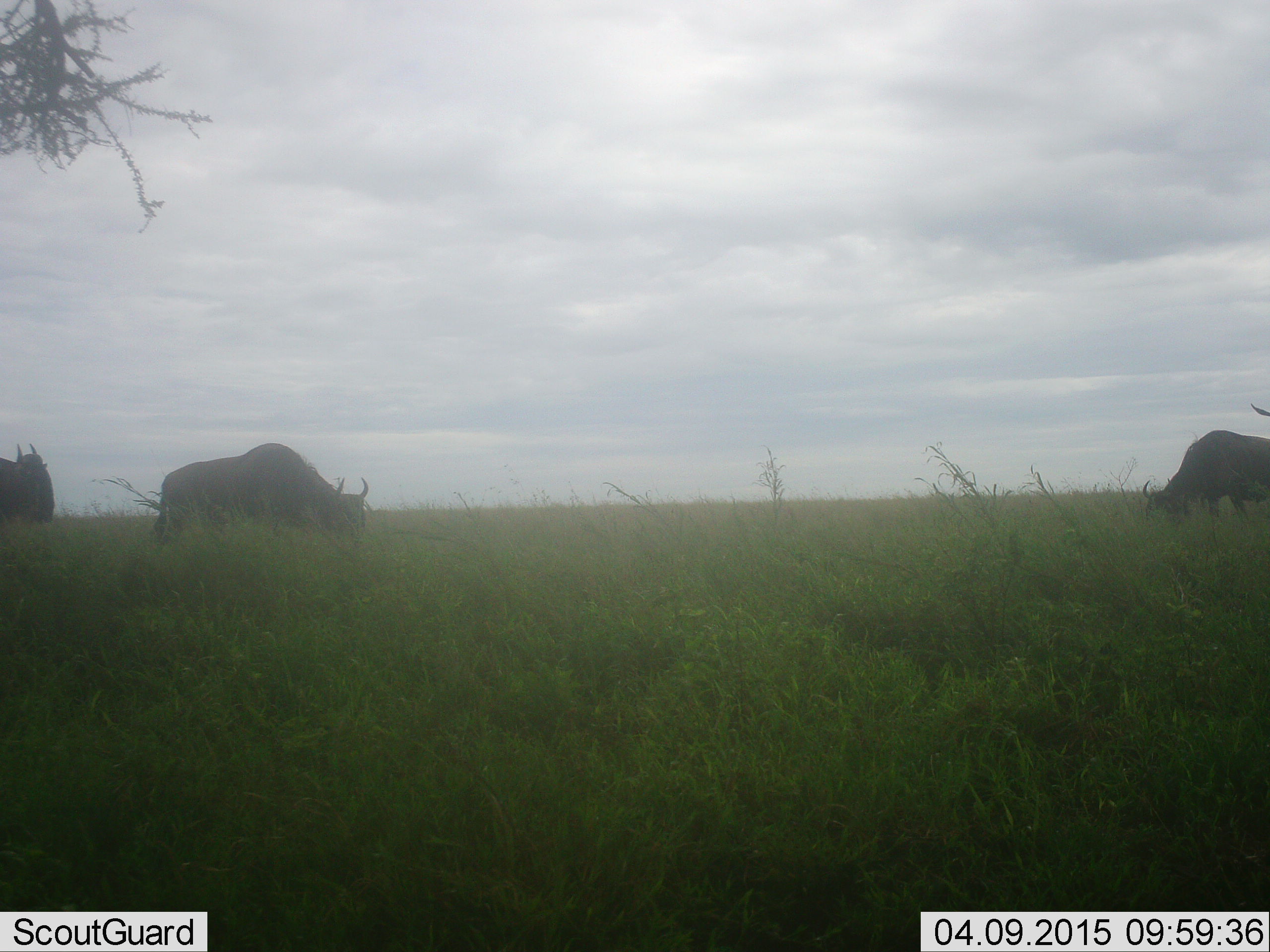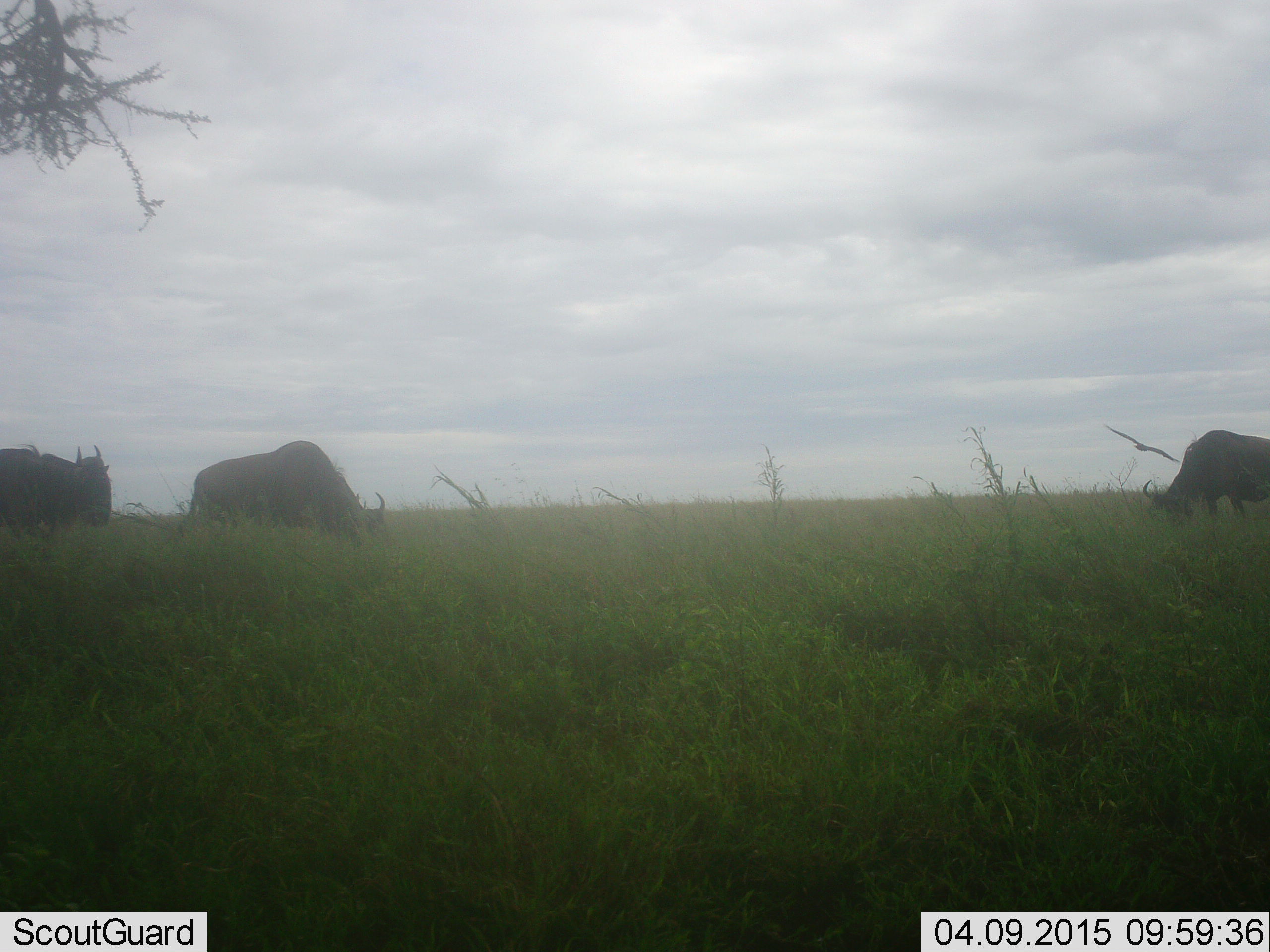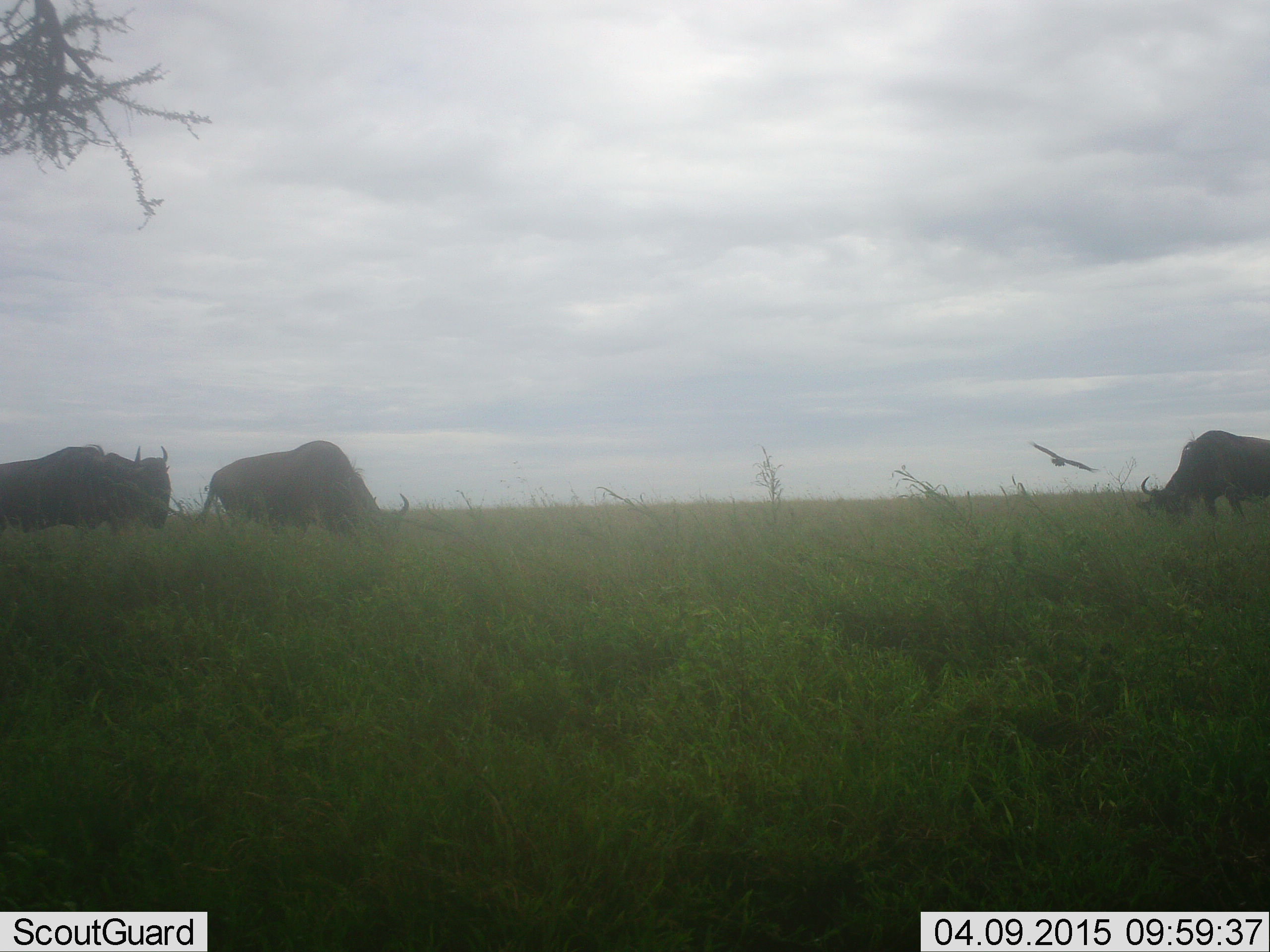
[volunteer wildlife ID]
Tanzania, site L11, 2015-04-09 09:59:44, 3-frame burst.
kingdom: Animalia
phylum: Chordata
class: Mammalia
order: Artiodactyla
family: Bovidae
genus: Connochaetes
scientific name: Connochaetes taurinus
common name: blue wildebeest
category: wildebeest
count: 3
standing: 7%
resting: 7%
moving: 27%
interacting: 0%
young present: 0%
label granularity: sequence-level